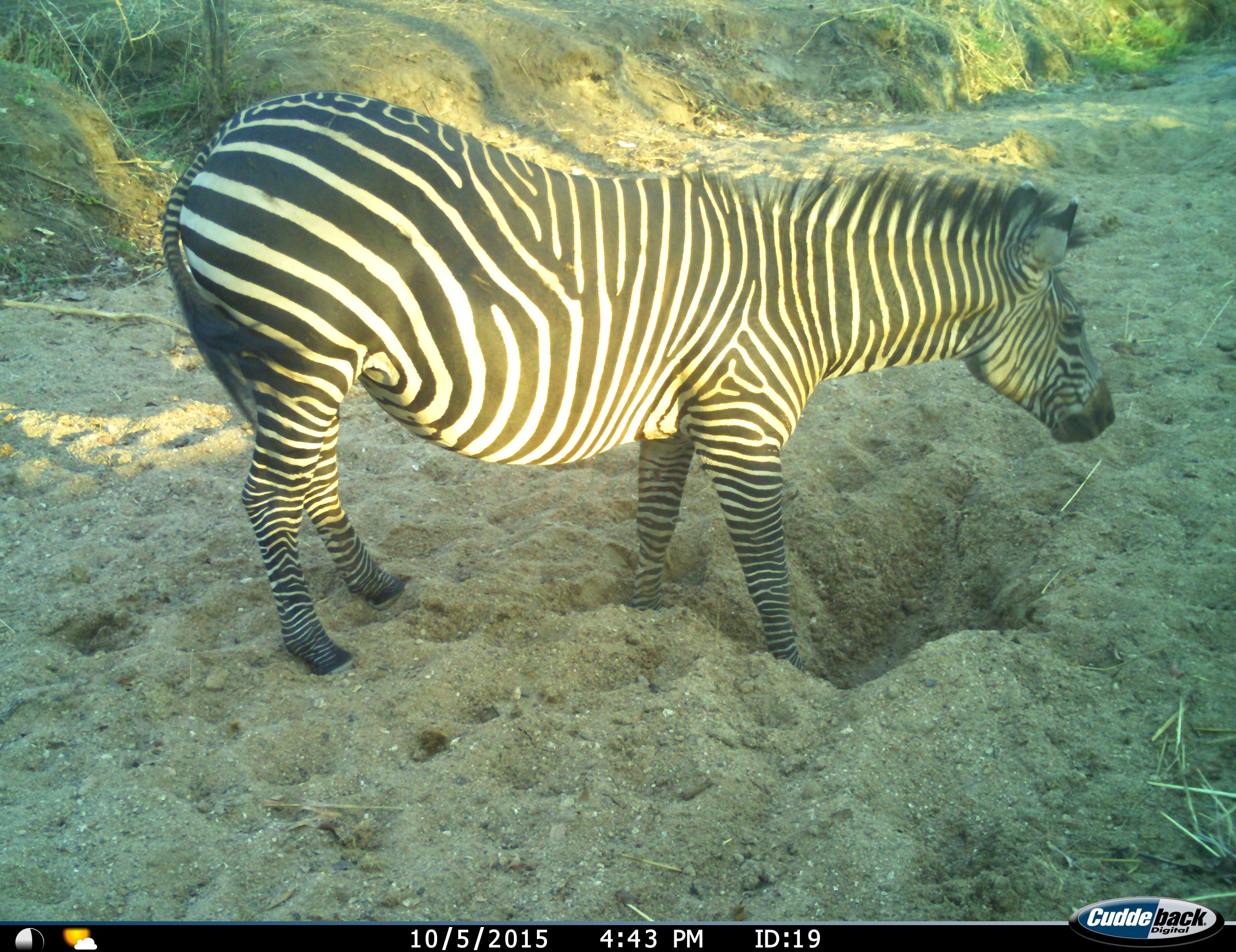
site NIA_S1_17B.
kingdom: Animalia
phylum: Chordata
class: Mammalia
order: Perissodactyla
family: Equidae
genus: Equus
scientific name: Equus quagga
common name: plains zebra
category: zebraplains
Zebraplains (plains zebra) (Equus quagga), count 1. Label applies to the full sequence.